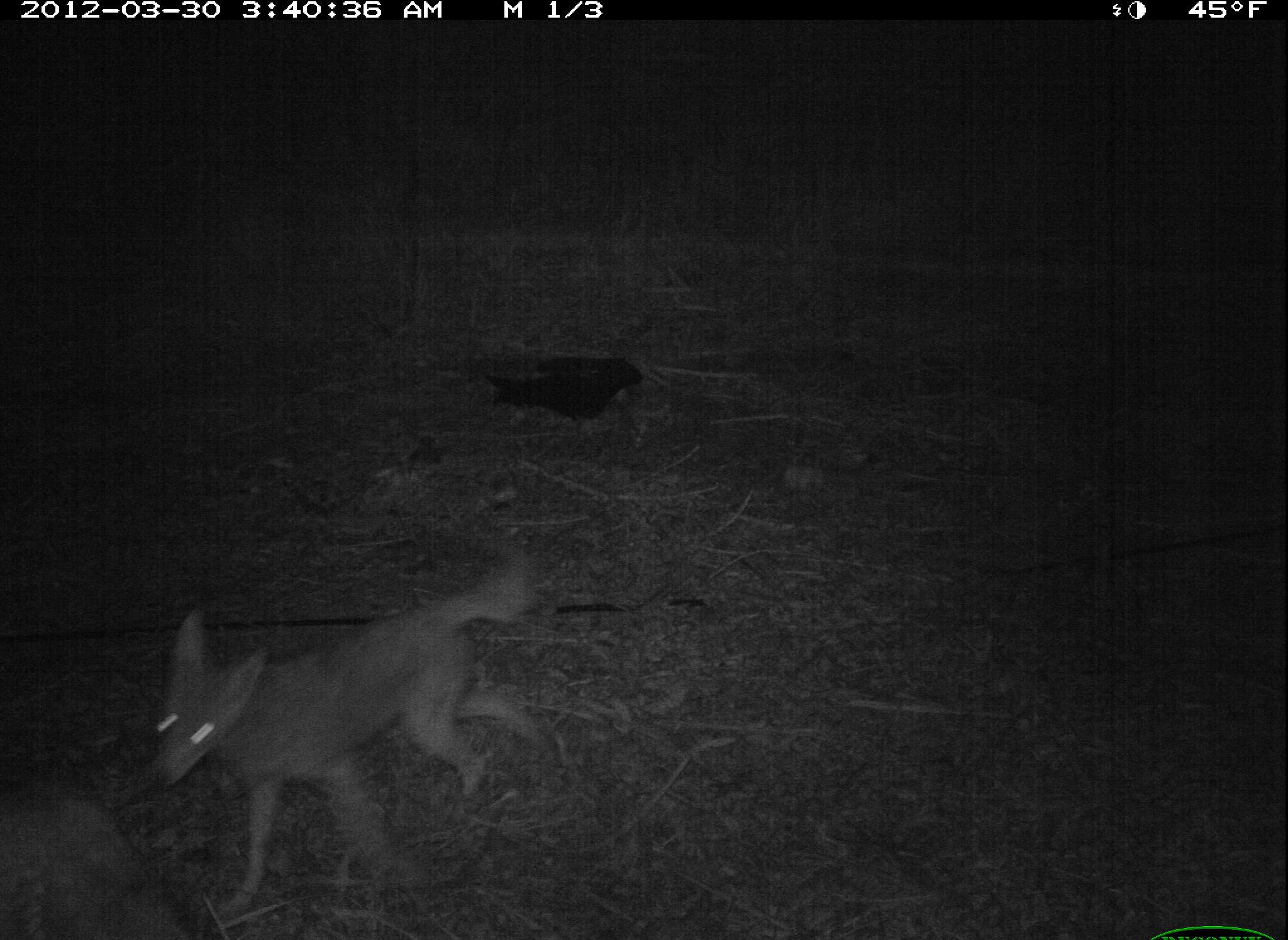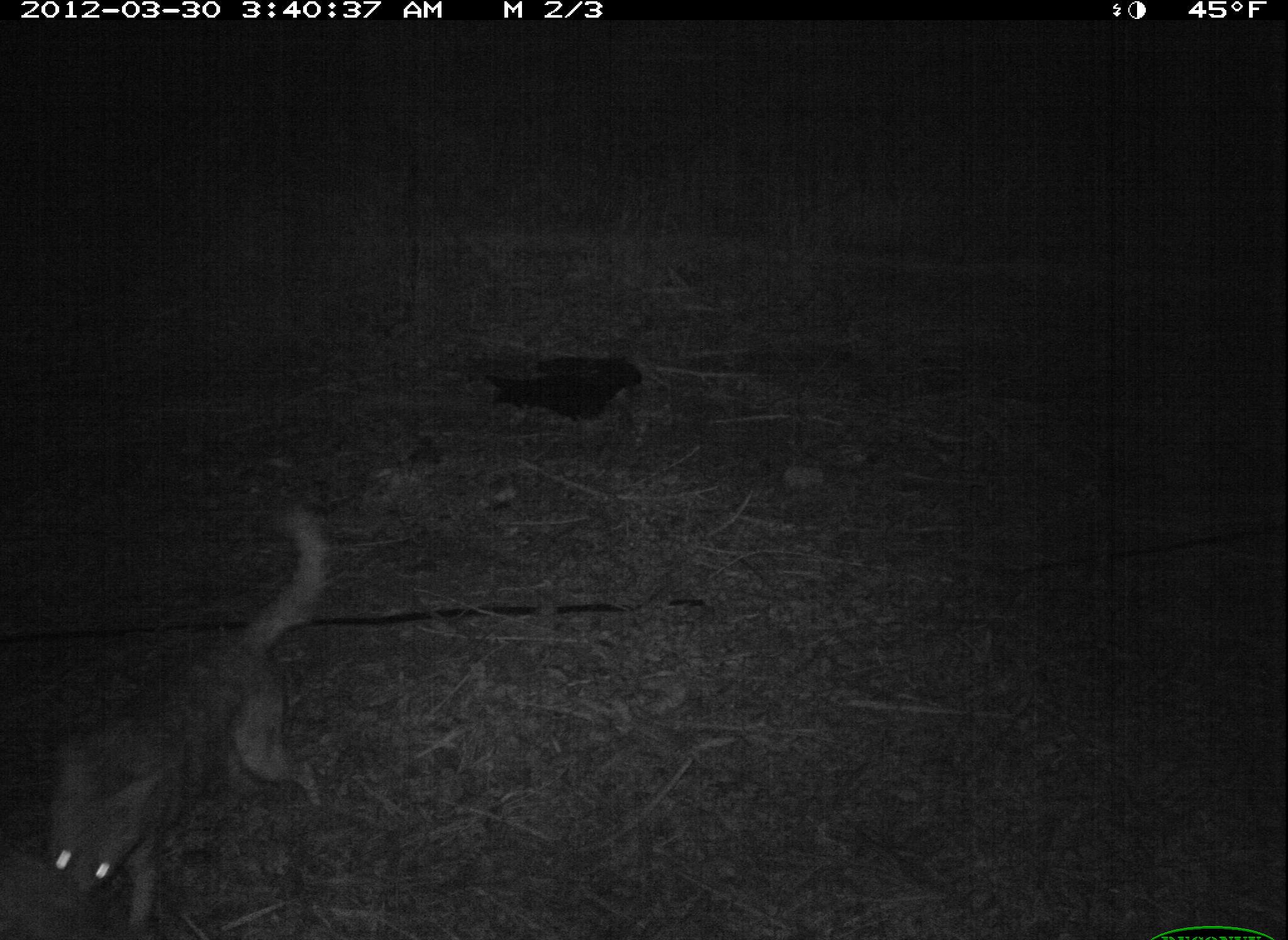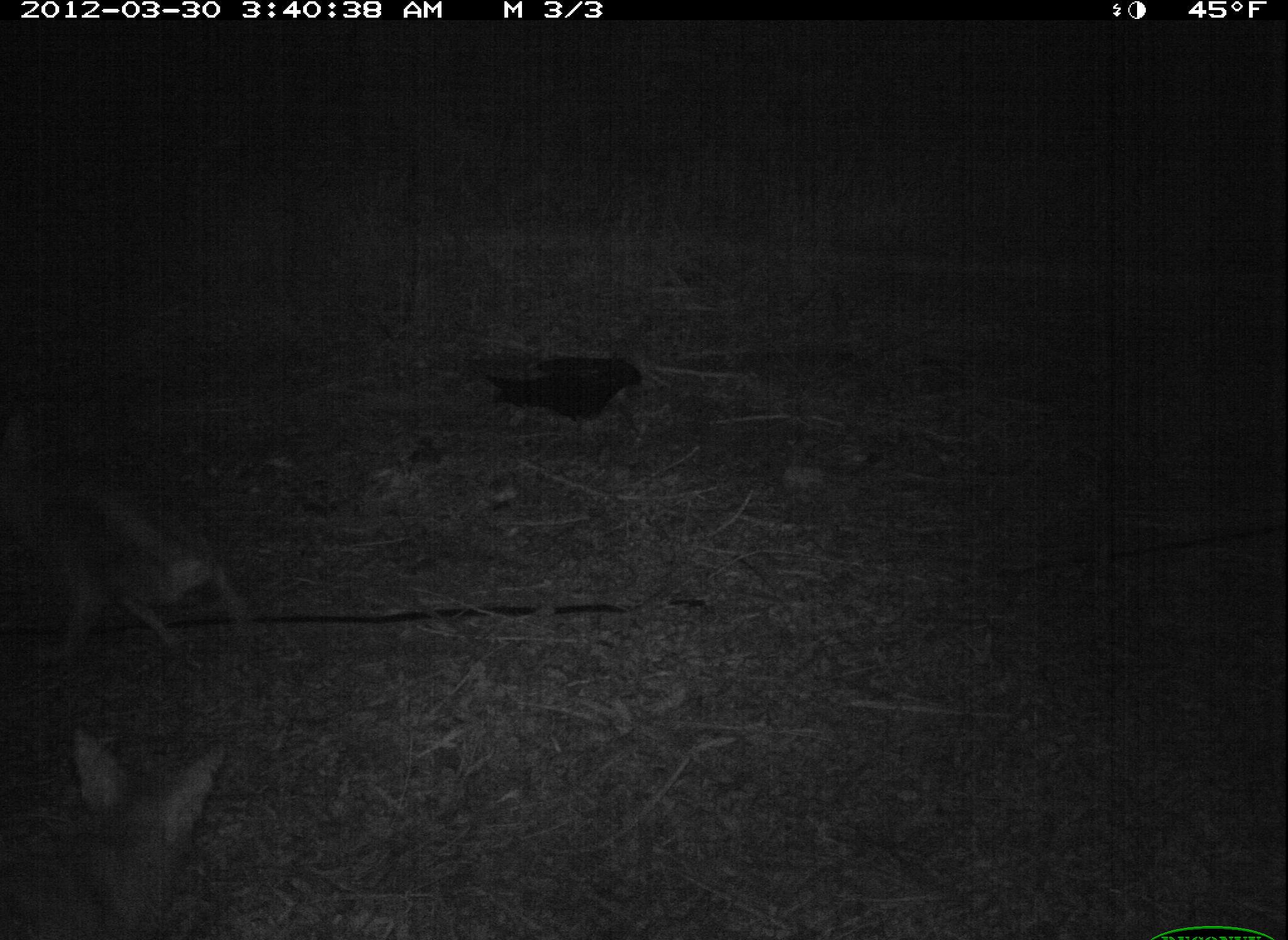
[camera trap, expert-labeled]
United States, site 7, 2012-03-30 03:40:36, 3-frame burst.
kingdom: Animalia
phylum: Chordata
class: Mammalia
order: Carnivora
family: Canidae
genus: Canis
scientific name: Canis latrans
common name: coyote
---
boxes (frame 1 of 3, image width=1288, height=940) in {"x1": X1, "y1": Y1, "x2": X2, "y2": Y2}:
coyote: {"x1": 137, "y1": 535, "x2": 570, "y2": 933}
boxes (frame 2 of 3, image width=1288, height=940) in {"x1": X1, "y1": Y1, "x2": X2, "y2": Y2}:
coyote: {"x1": 27, "y1": 501, "x2": 374, "y2": 933}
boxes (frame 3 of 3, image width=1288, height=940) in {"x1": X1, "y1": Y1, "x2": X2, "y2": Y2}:
coyote: {"x1": 2, "y1": 438, "x2": 272, "y2": 675}; {"x1": 5, "y1": 725, "x2": 282, "y2": 940}